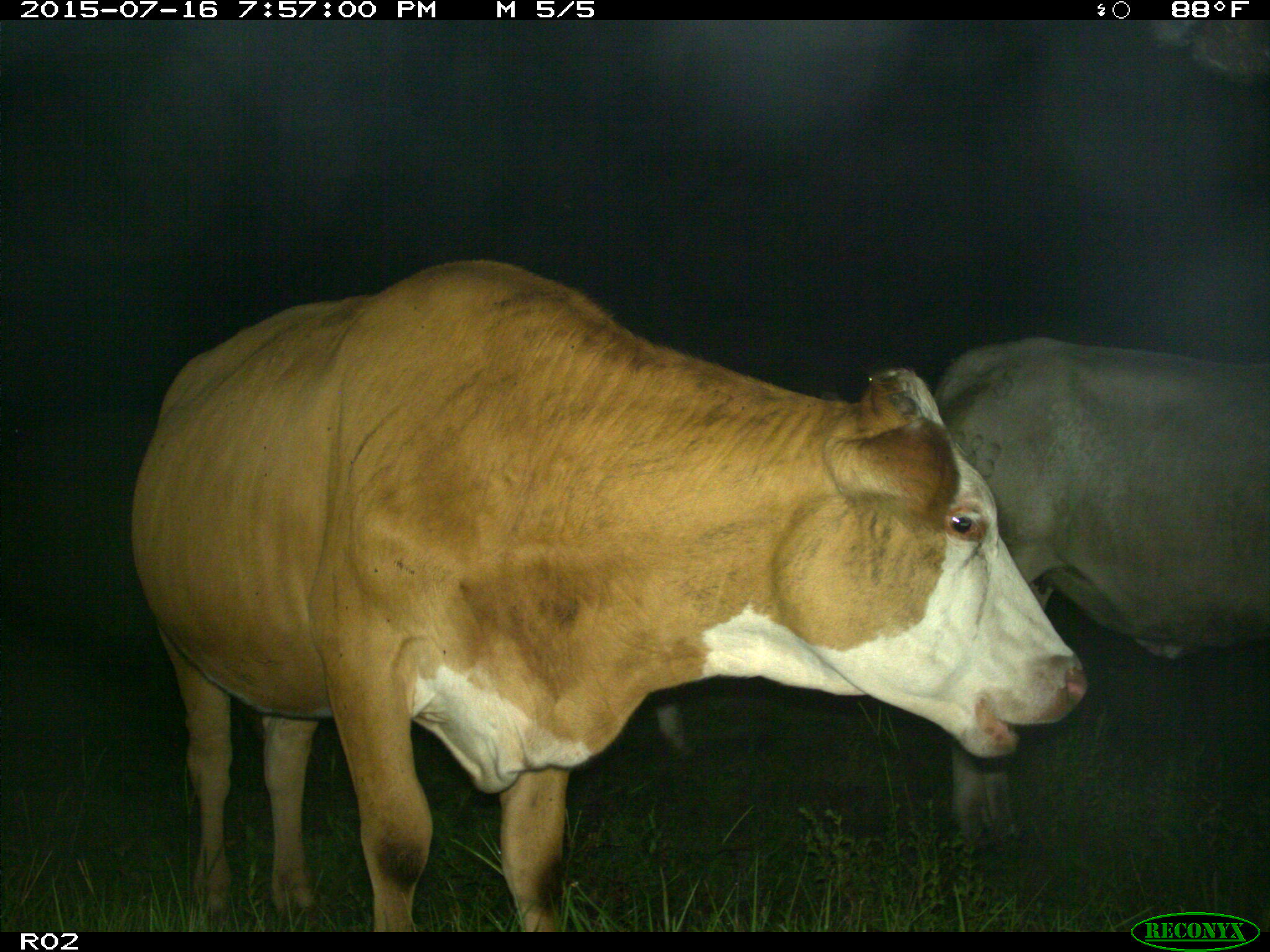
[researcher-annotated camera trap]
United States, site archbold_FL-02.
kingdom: Animalia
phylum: Chordata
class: Mammalia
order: Artiodactyla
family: Bovidae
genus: Bos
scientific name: Bos taurus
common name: domestic cow